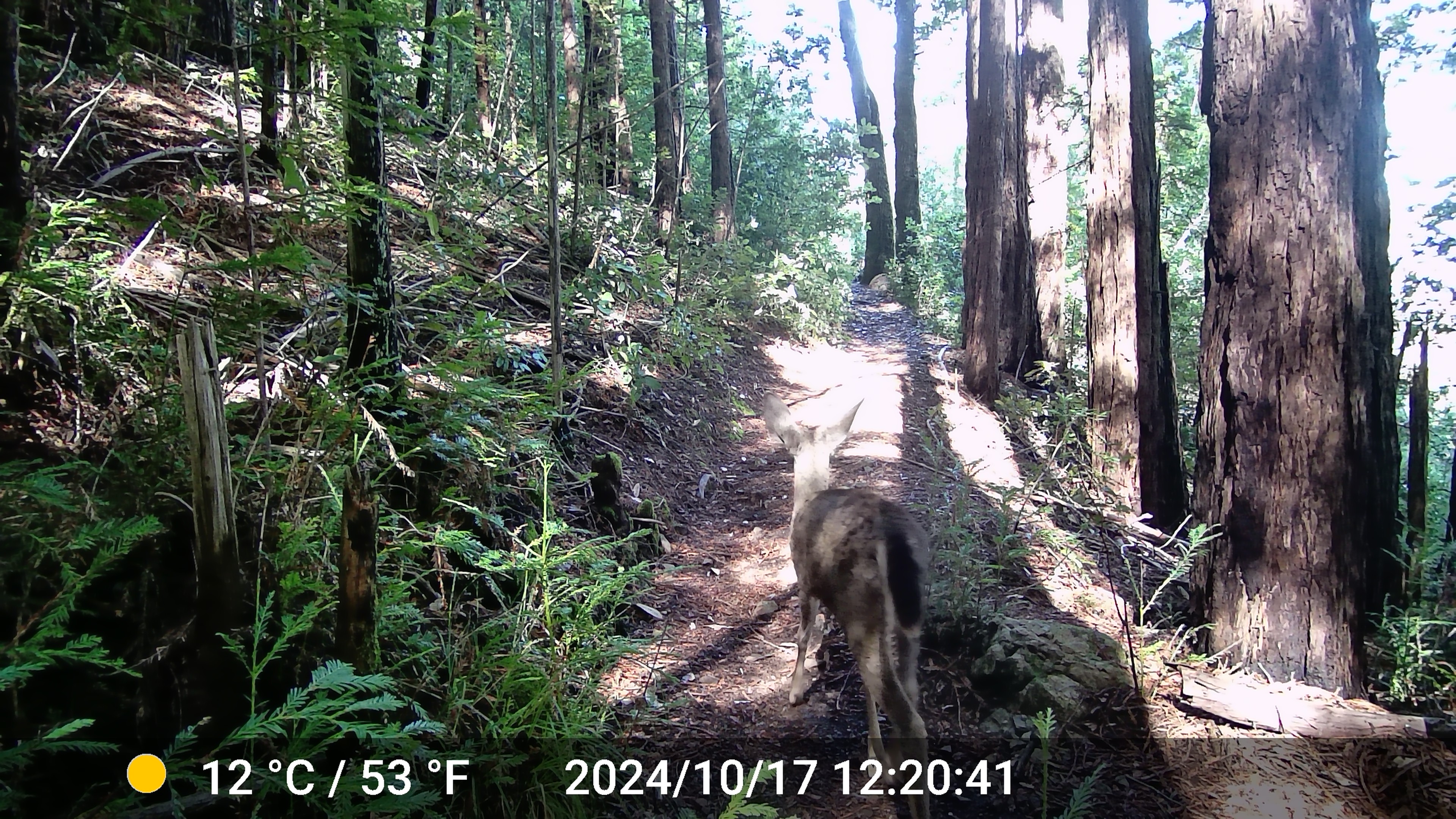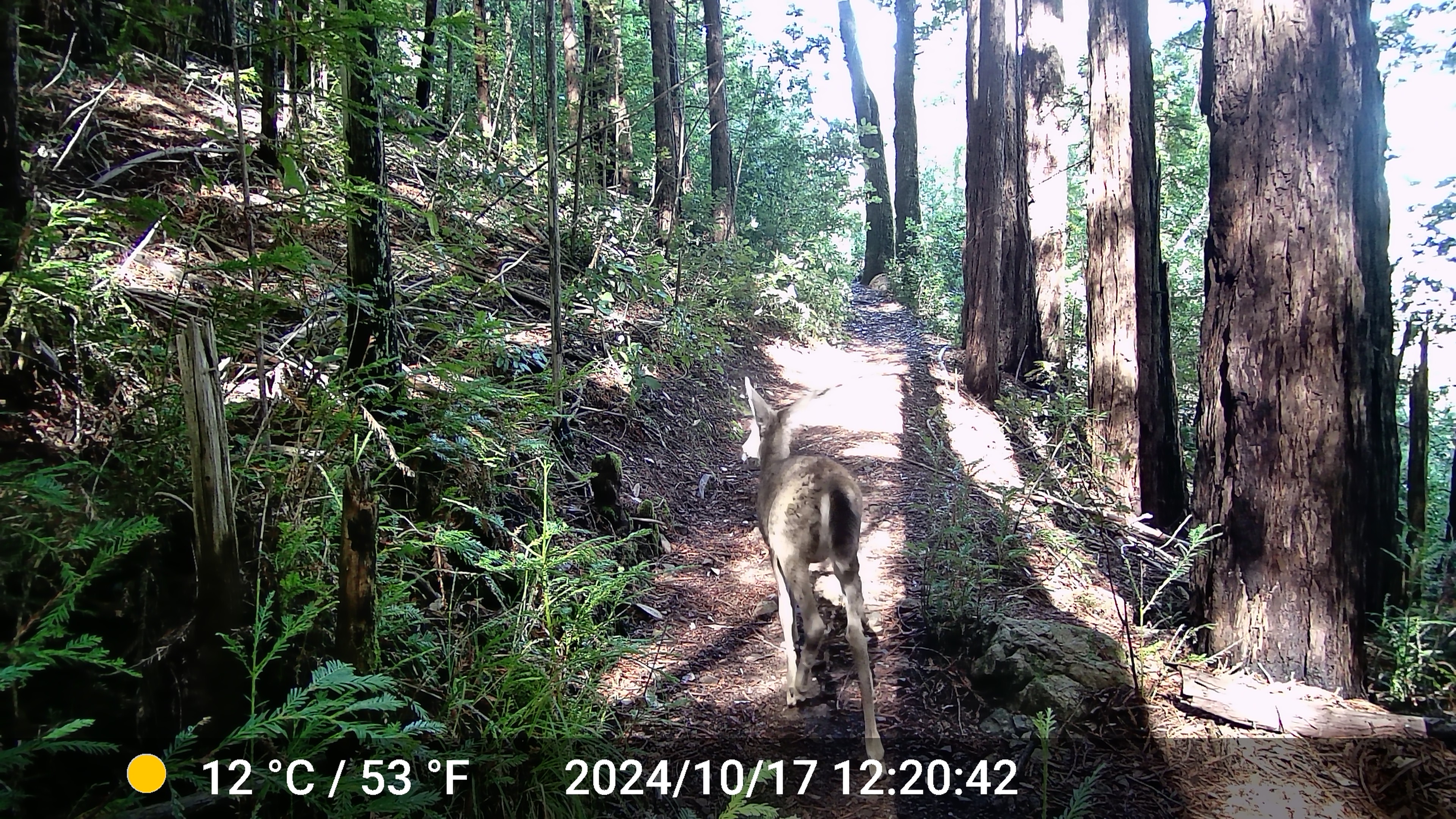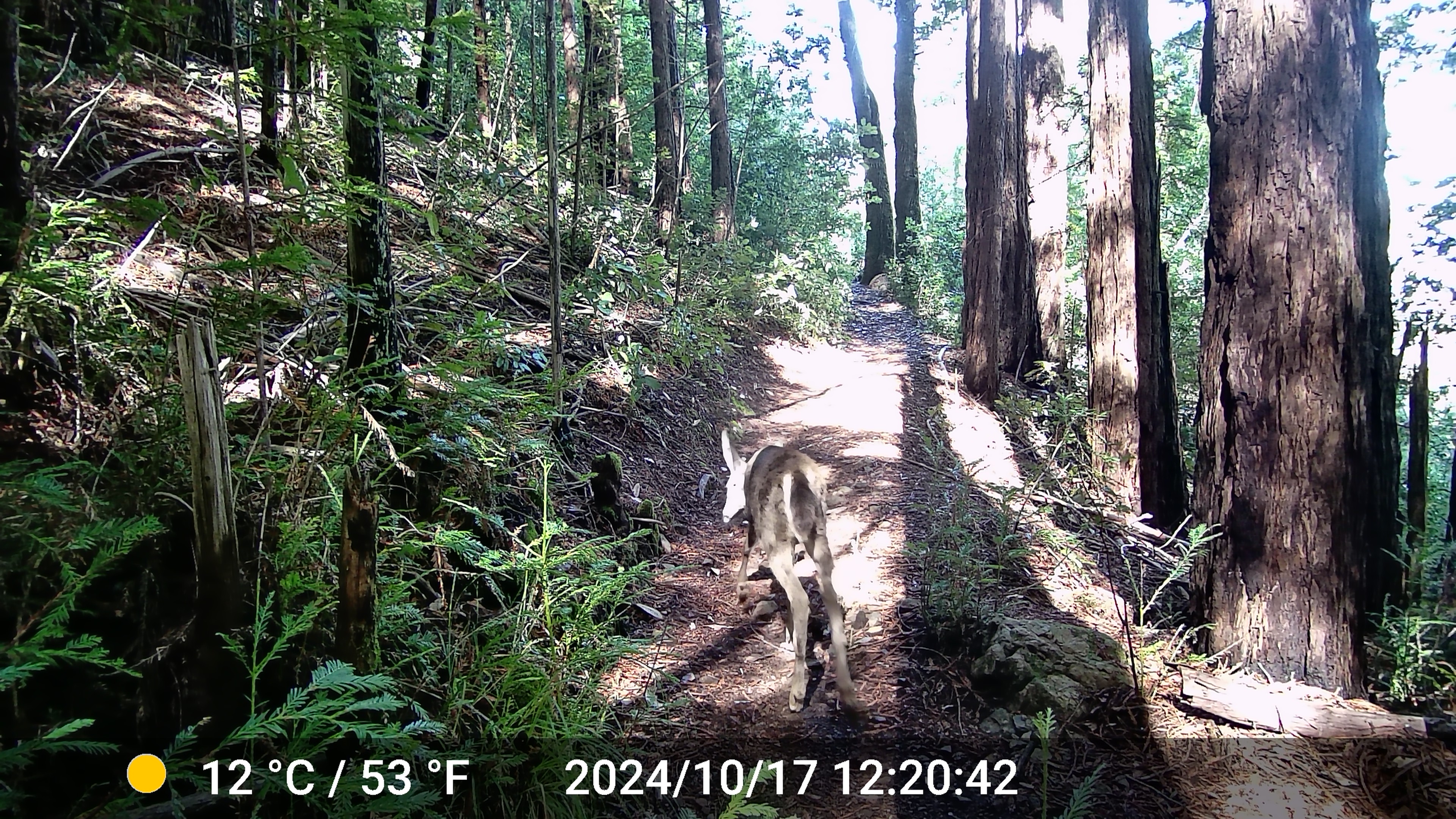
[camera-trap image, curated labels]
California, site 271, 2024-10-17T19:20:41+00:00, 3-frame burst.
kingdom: Animalia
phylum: Chordata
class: Mammalia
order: Artiodactyla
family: Cervidae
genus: Odocoileus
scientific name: Odocoileus hemionus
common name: mule deer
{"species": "mule deer (Odocoileus hemionus)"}